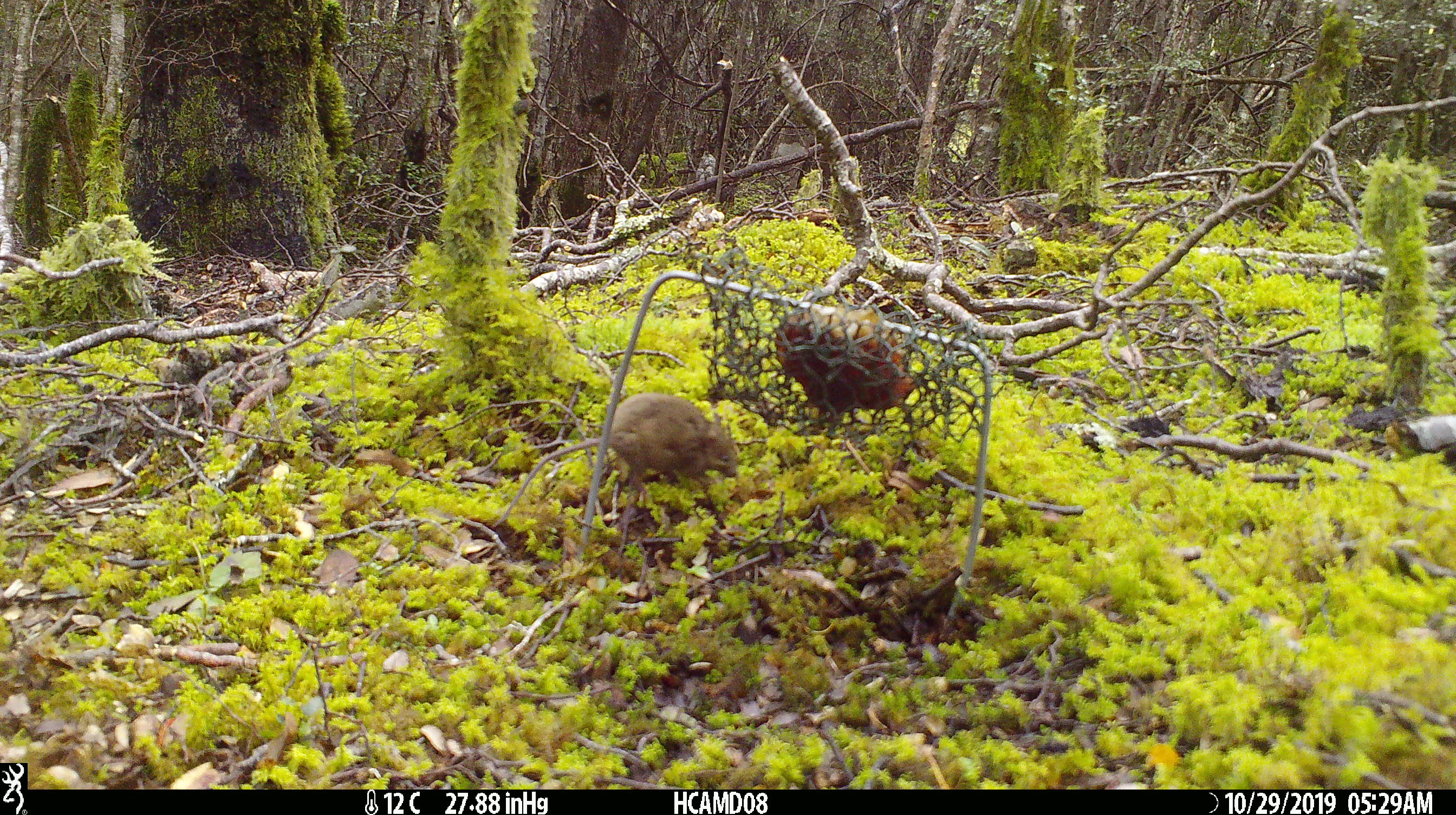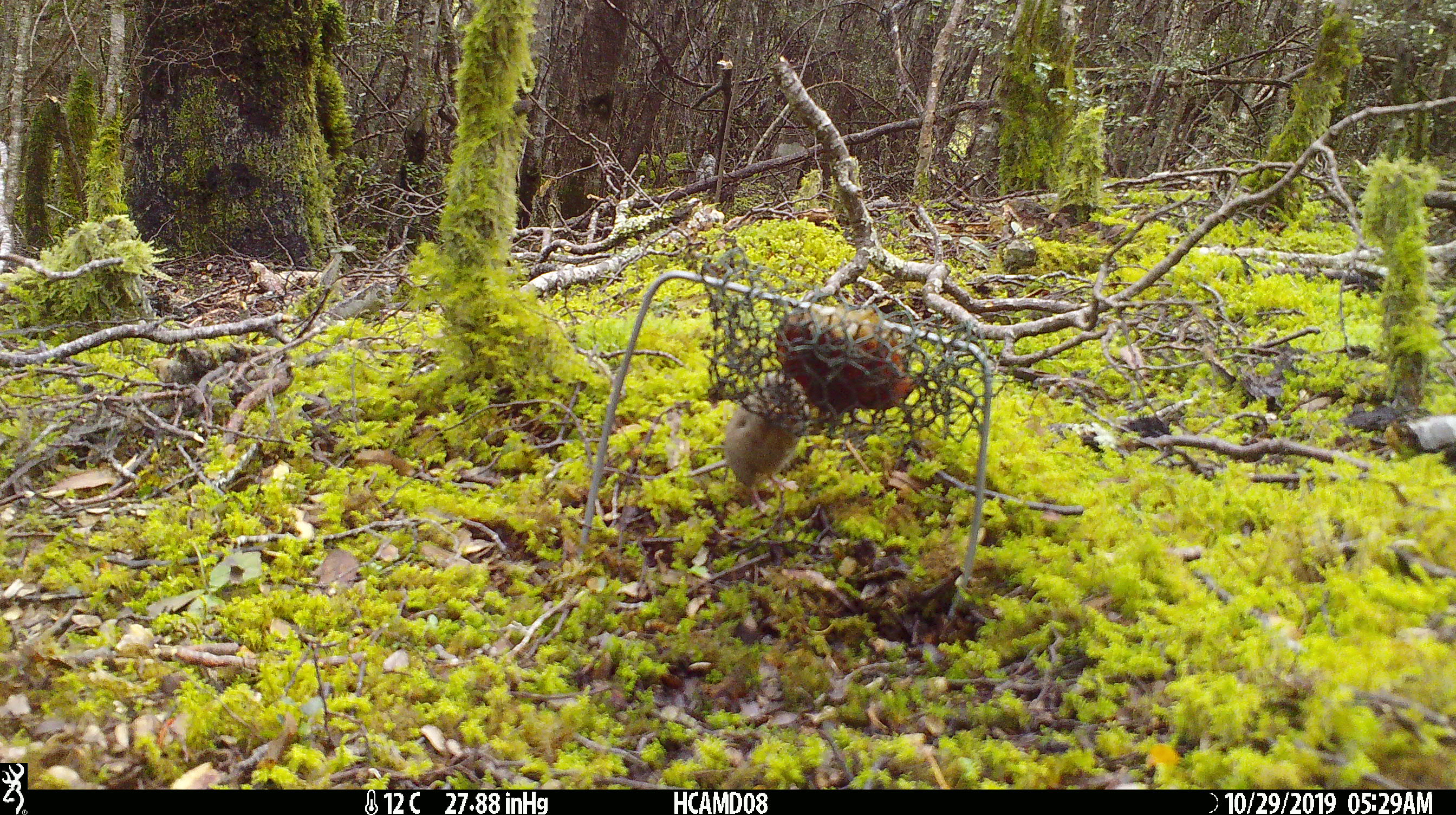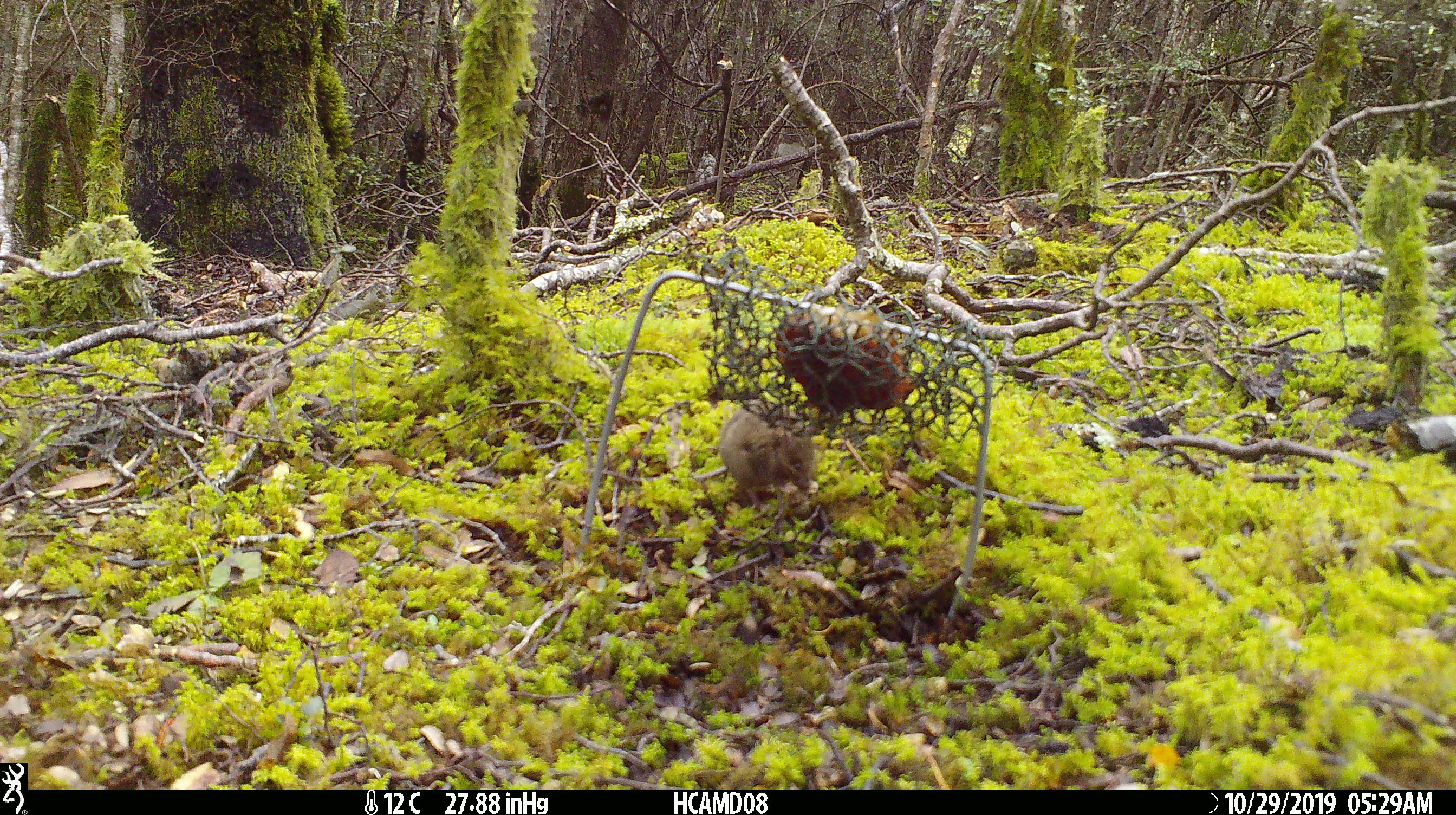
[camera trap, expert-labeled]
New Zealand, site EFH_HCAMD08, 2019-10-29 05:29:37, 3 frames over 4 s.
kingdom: Animalia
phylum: Chordata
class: Mammalia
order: Rodentia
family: Muridae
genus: Mus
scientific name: Mus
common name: mouse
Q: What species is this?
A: Mouse (Mus).